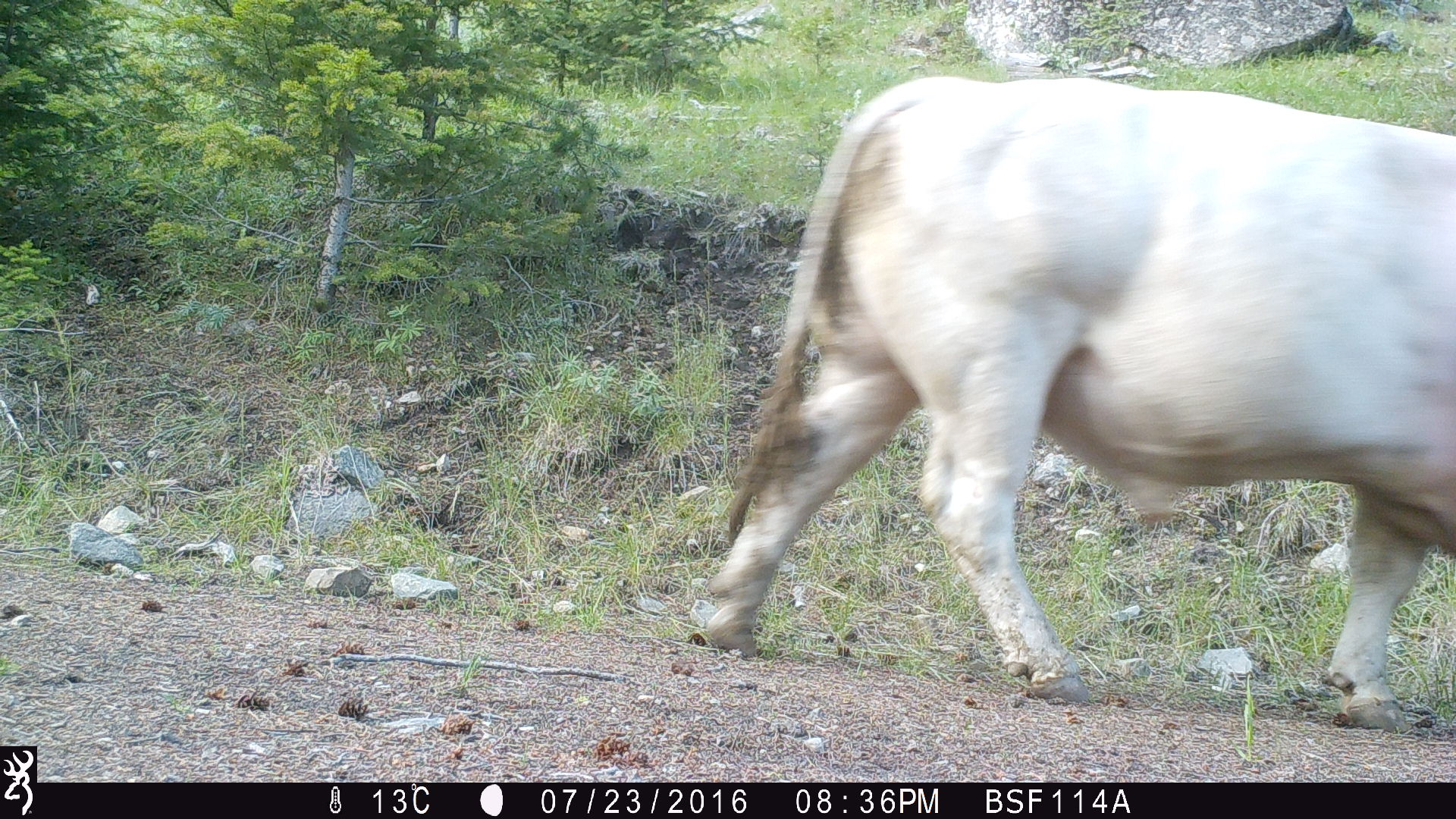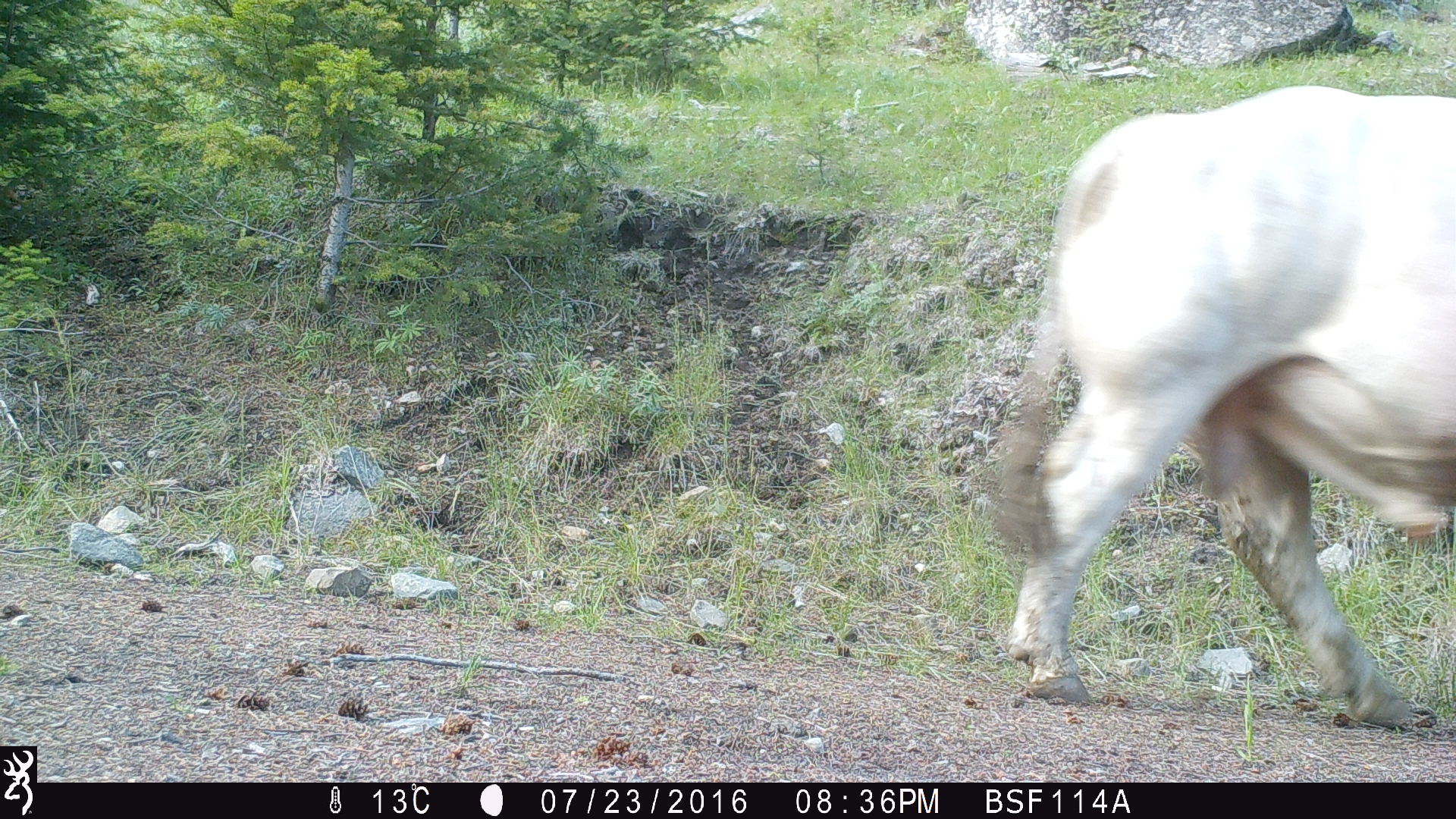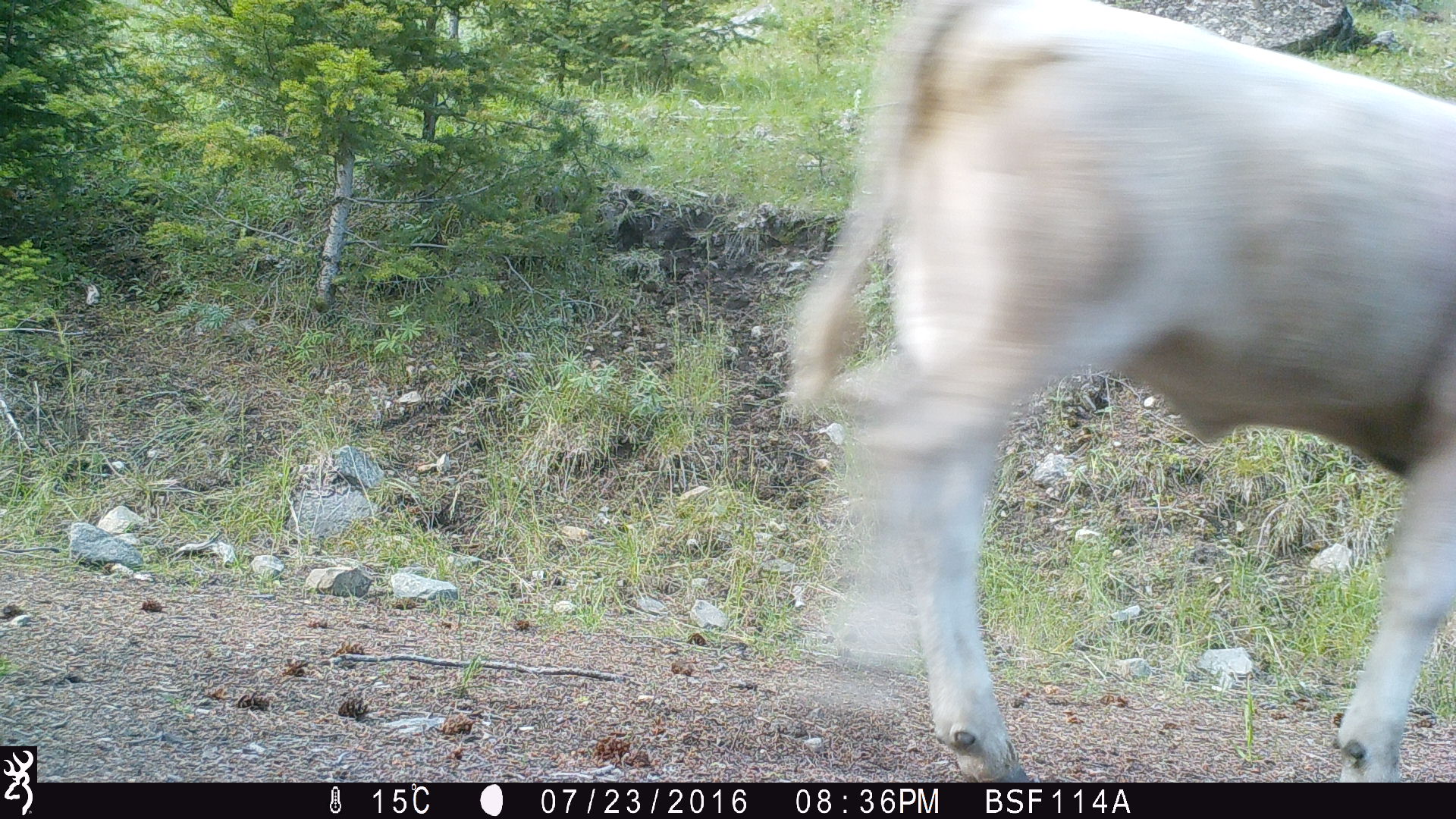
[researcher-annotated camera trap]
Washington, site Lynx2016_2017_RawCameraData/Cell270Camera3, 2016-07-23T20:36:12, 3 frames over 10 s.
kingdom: Animalia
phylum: Chordata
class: Mammalia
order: Artiodactyla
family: Bovidae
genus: Bos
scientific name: Bos taurus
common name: domestic cattle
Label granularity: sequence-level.